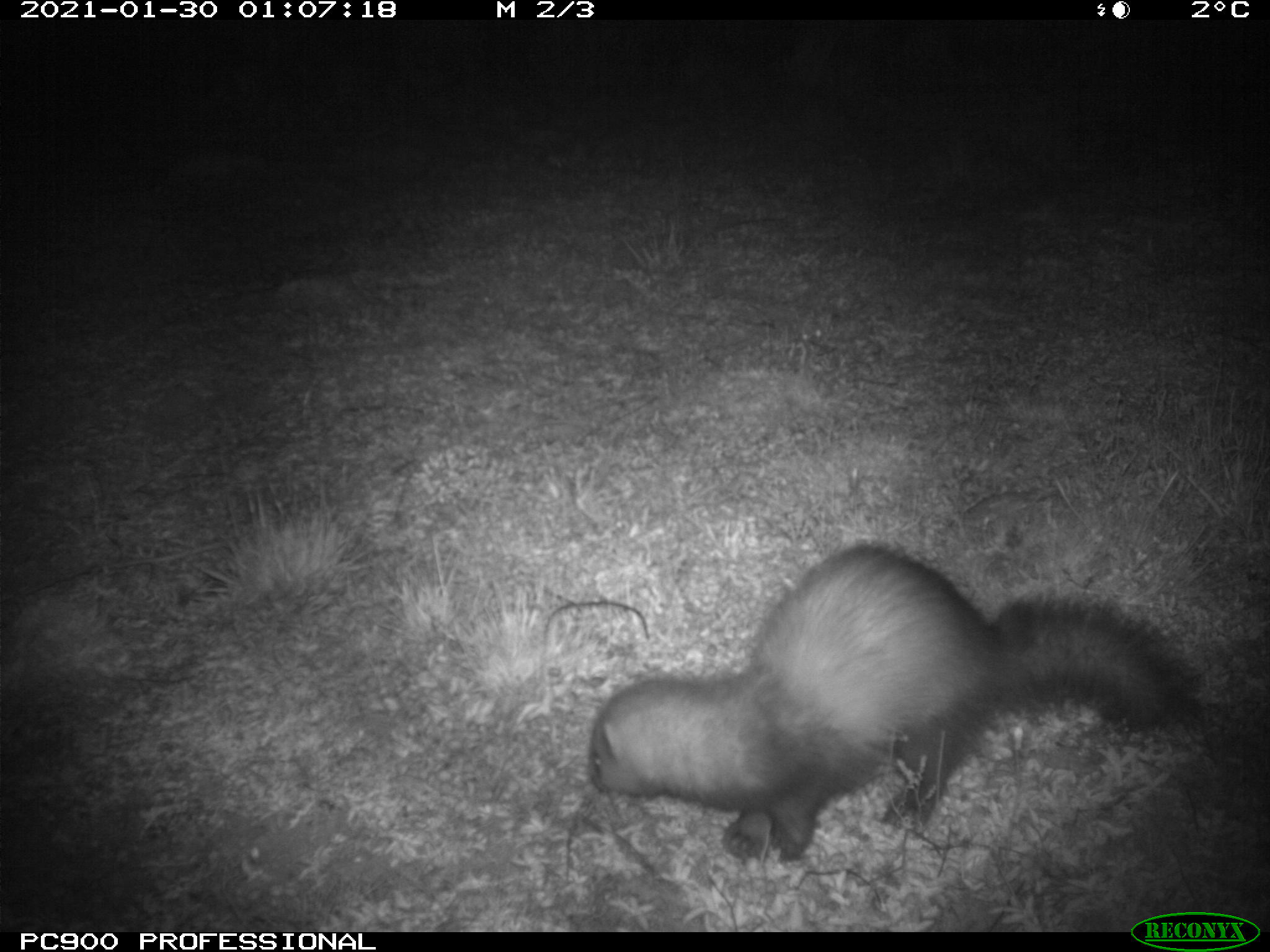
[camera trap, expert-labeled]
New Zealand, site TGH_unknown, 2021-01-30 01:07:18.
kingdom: Animalia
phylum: Chordata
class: Mammalia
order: Carnivora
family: Mustelidae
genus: Mustela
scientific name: Mustela furo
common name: ferret